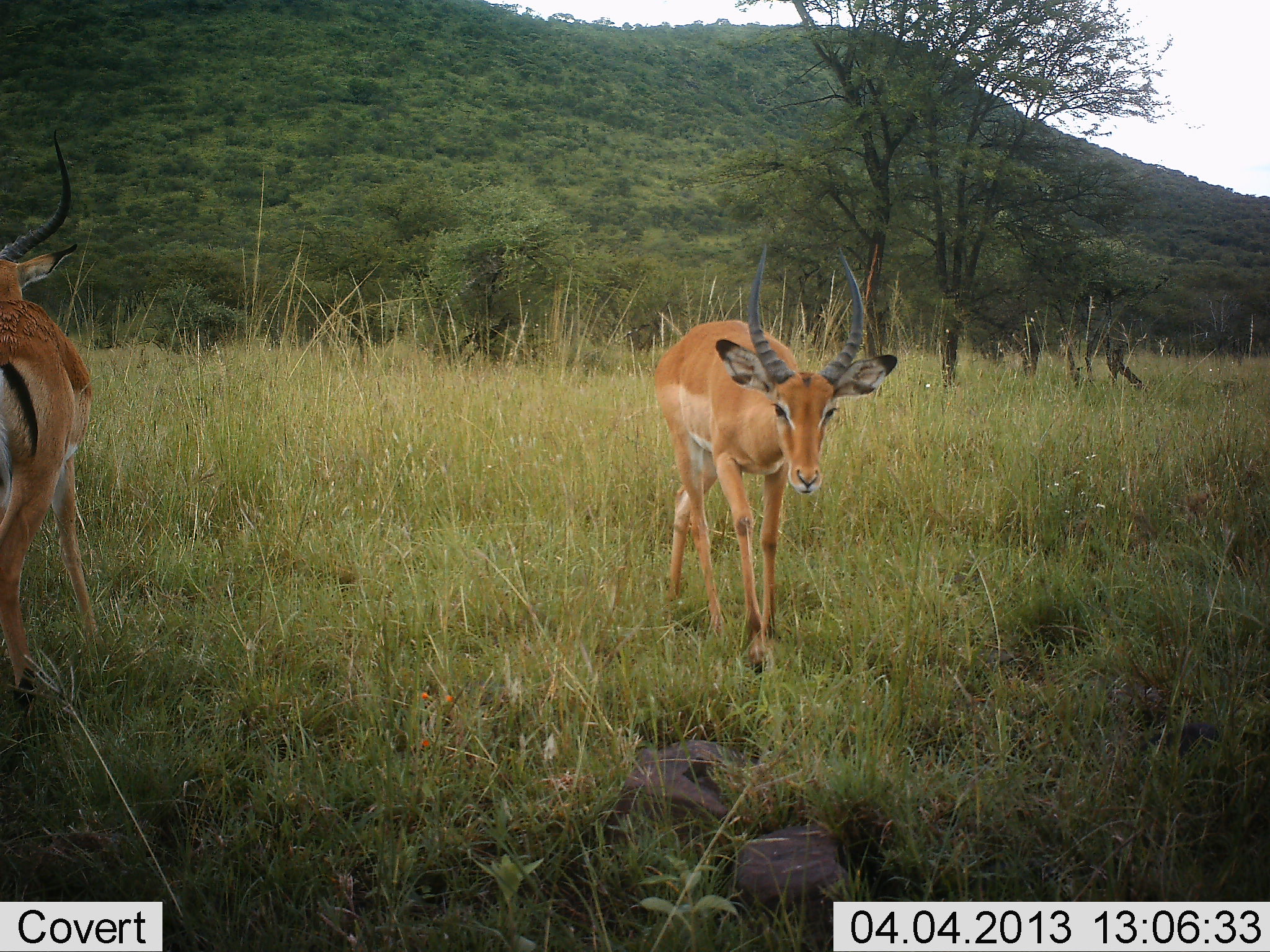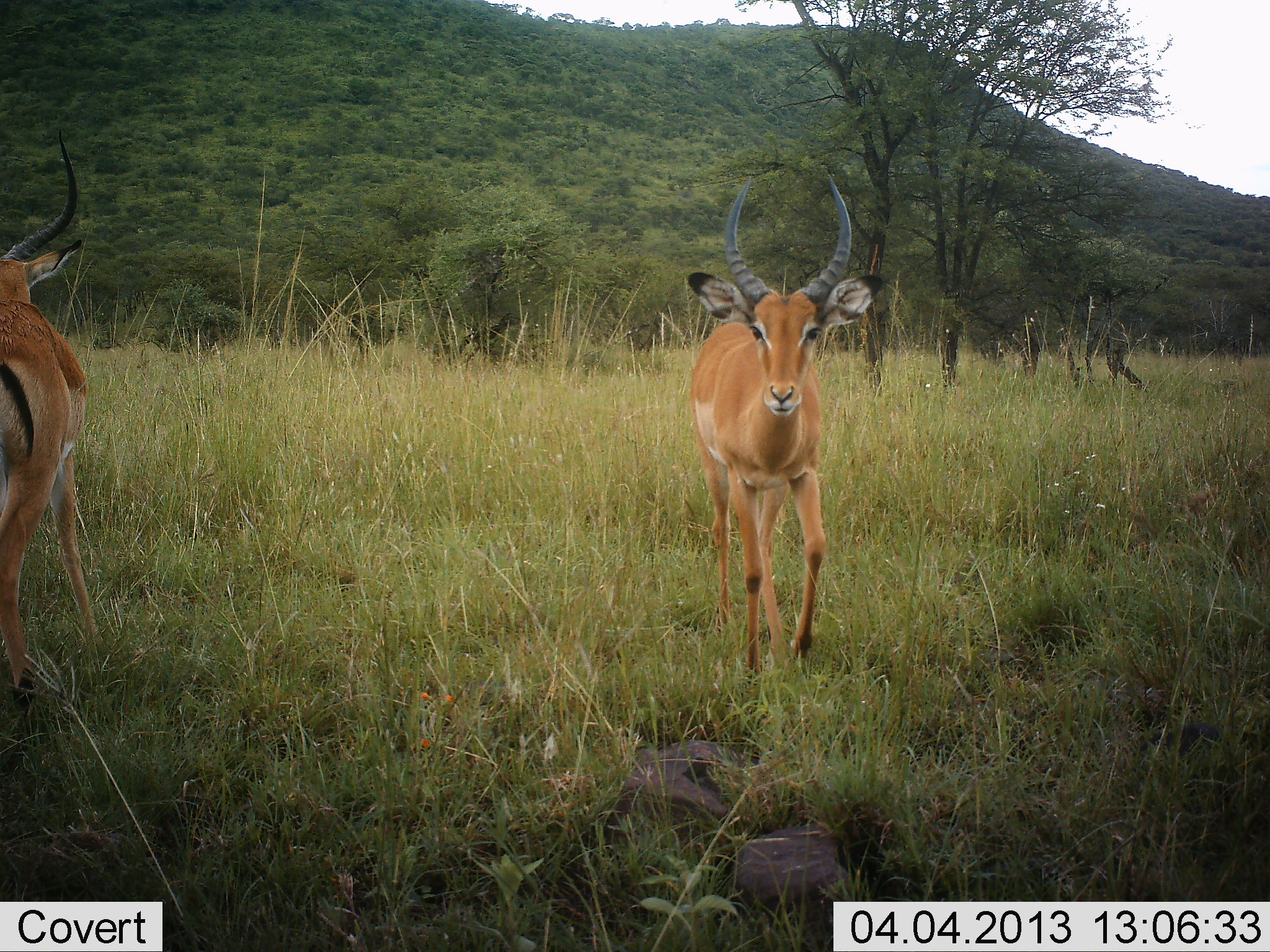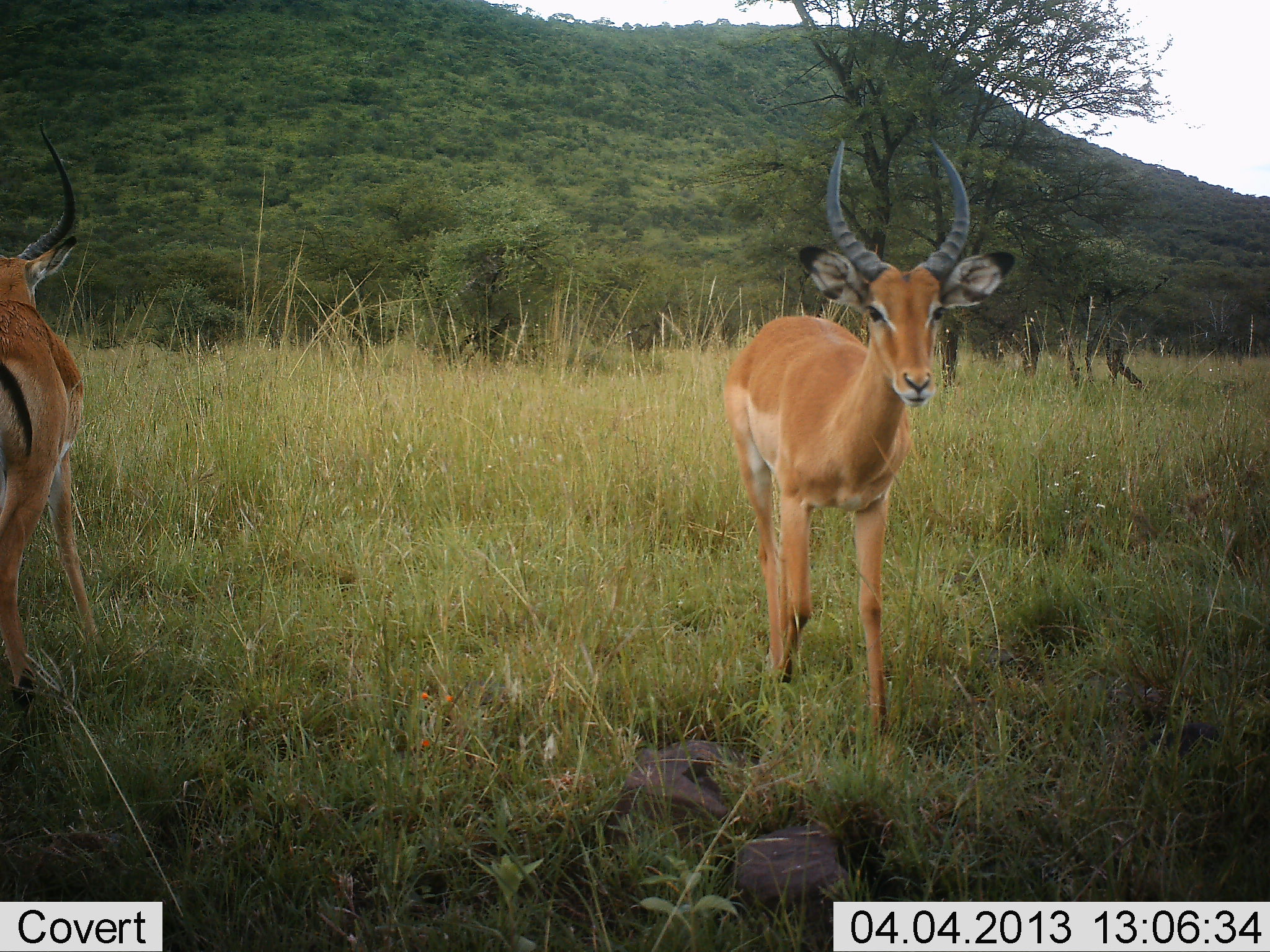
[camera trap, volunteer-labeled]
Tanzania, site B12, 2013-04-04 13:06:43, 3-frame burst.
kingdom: Animalia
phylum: Chordata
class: Mammalia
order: Artiodactyla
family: Bovidae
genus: Aepyceros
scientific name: Aepyceros melampus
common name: impala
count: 2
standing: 71%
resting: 0%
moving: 68%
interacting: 3%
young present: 3%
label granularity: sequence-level